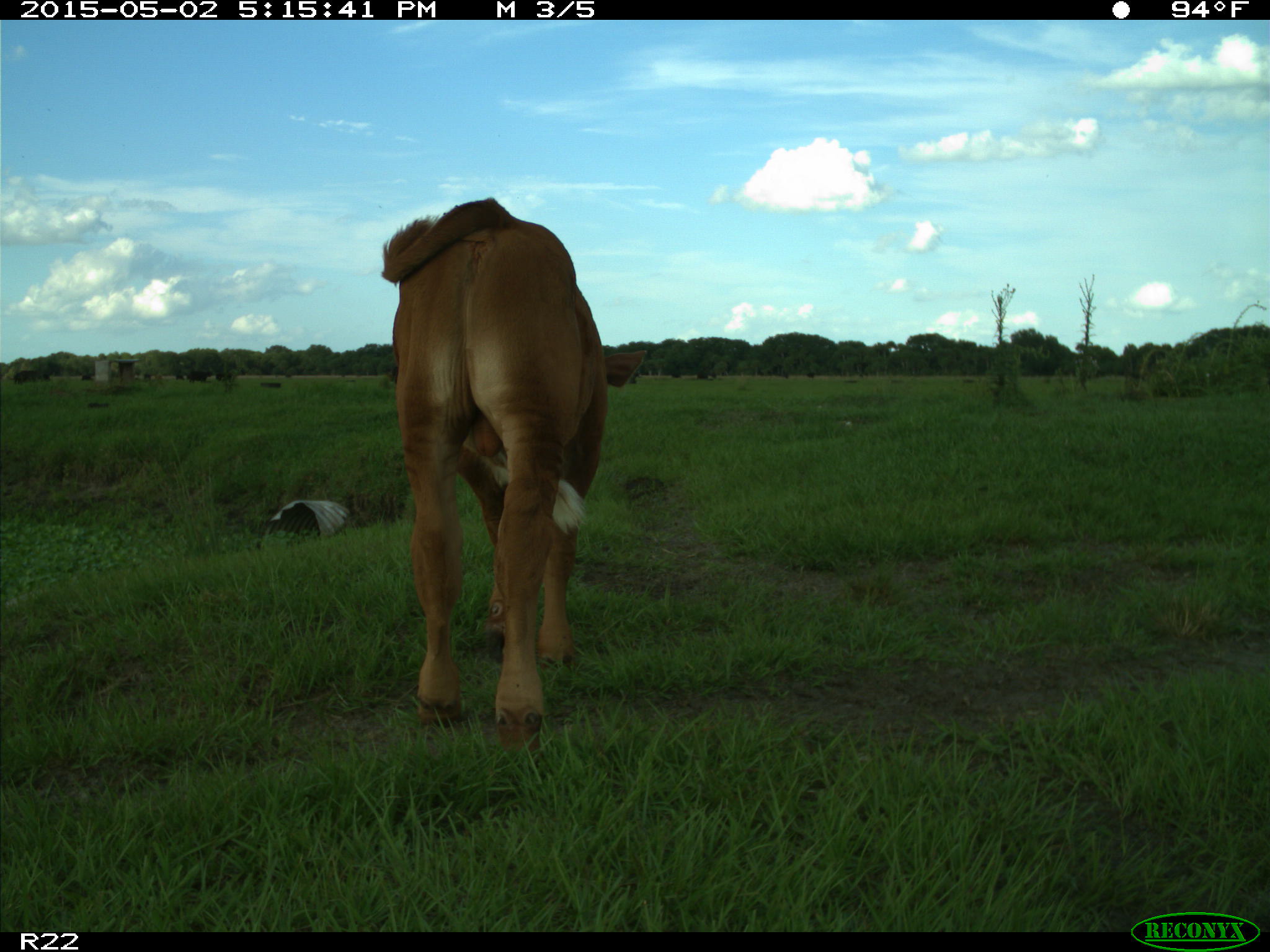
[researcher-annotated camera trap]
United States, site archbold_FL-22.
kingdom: Animalia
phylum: Chordata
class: Mammalia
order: Artiodactyla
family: Bovidae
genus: Bos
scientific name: Bos taurus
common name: domestic cow